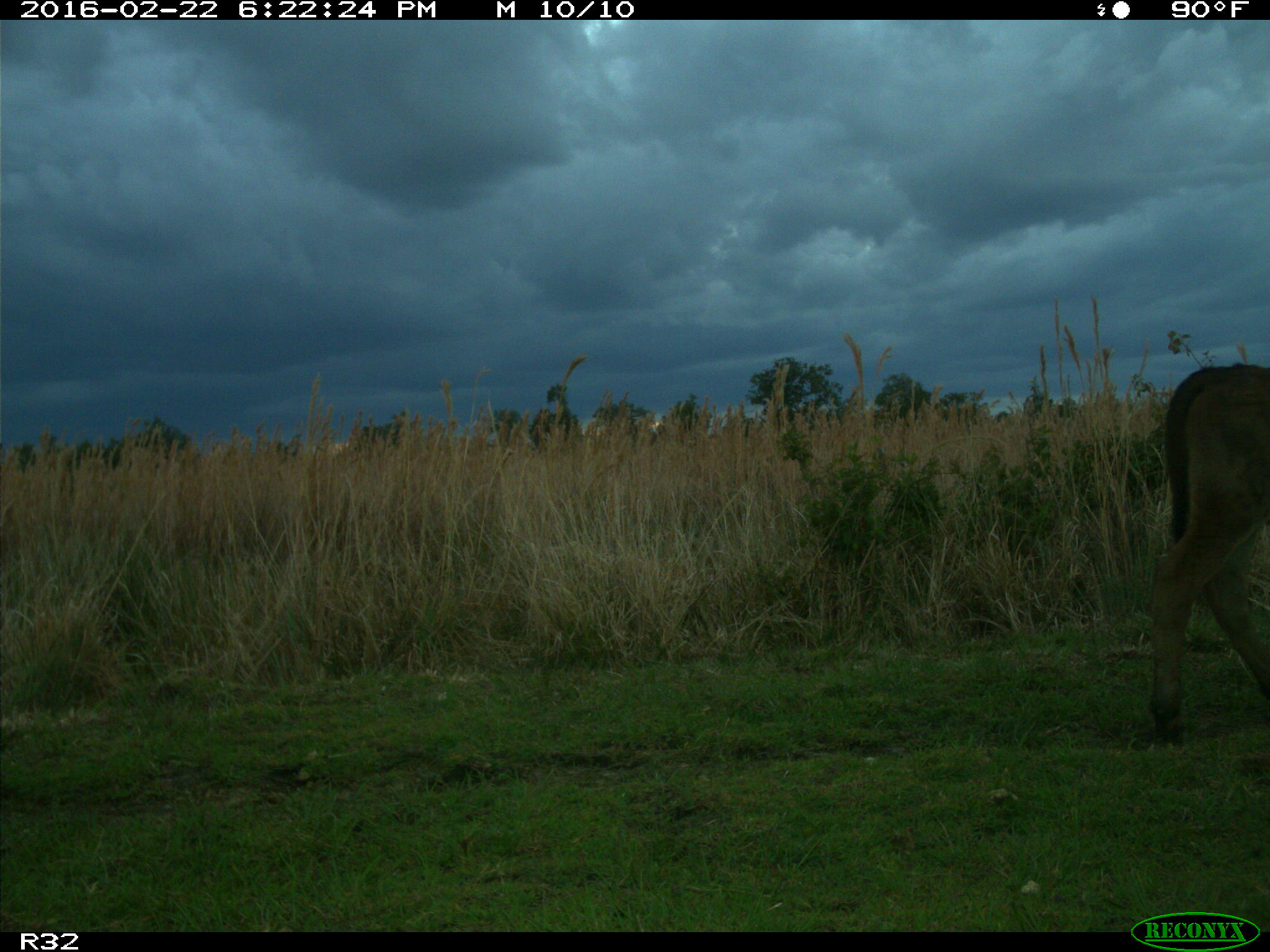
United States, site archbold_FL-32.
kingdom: Animalia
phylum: Chordata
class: Mammalia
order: Artiodactyla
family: Bovidae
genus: Bos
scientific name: Bos taurus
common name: domestic cow